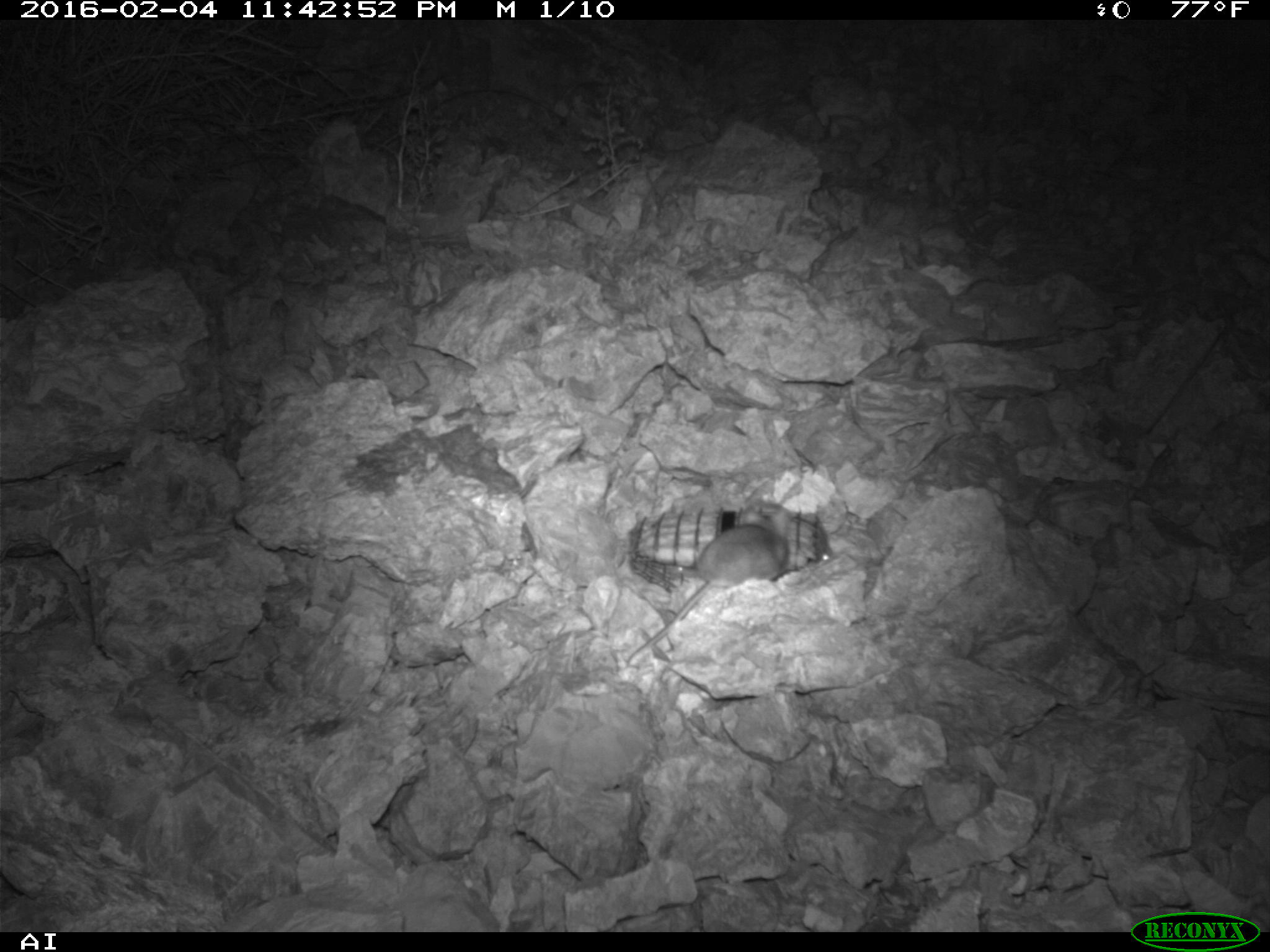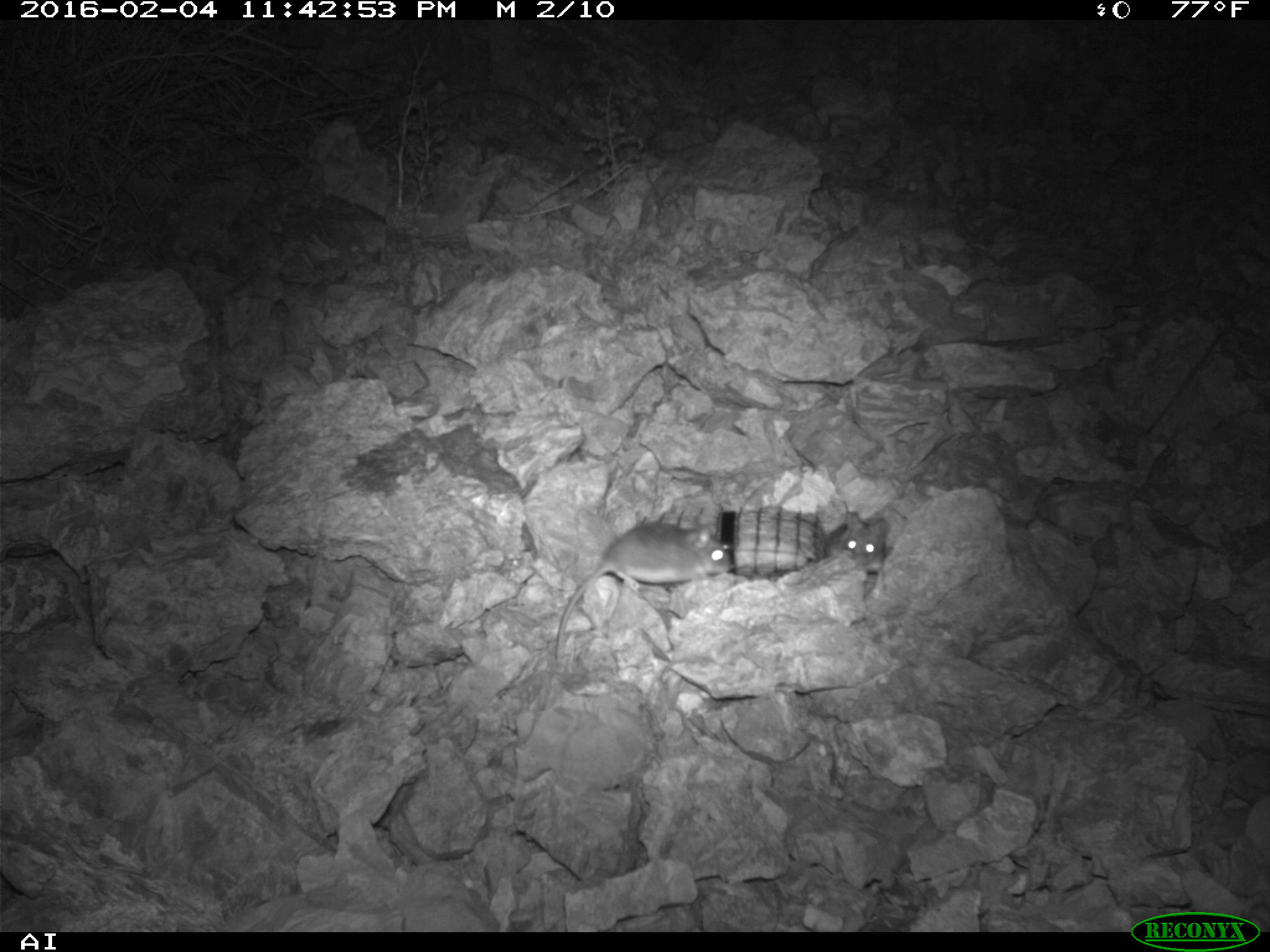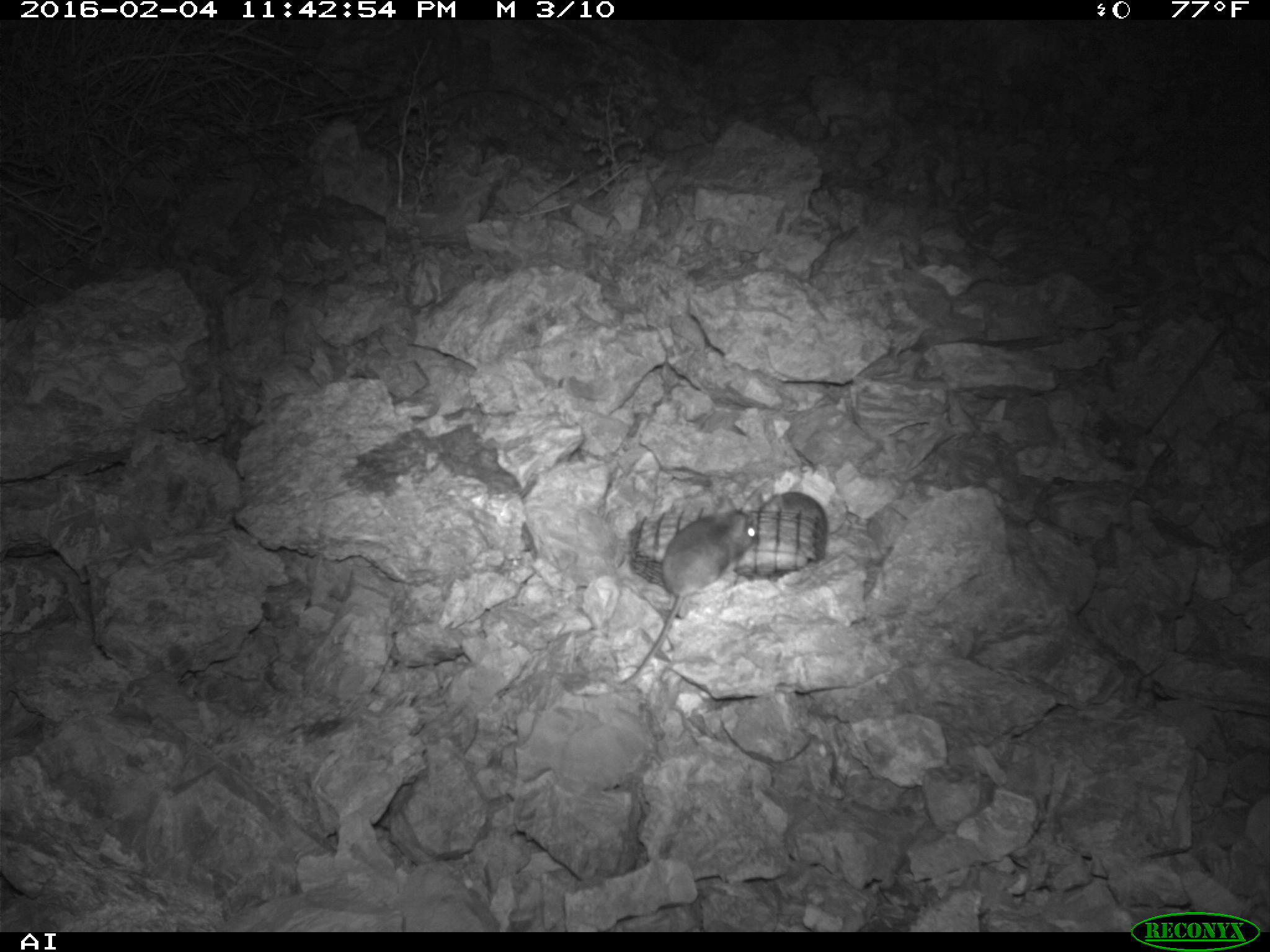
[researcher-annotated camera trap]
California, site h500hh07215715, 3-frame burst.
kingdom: Animalia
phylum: Chordata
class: Mammalia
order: Rodentia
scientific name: Rodentia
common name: rodent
Rodent (Rodentia).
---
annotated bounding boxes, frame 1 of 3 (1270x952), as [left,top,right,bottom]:
rodent: [626,504,789,664]; [796,513,832,560]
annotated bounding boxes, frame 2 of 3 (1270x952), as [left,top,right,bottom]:
rodent: [556,522,732,660]; [825,511,887,573]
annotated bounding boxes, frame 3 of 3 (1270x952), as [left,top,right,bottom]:
rodent: [605,506,760,693]; [760,488,830,557]